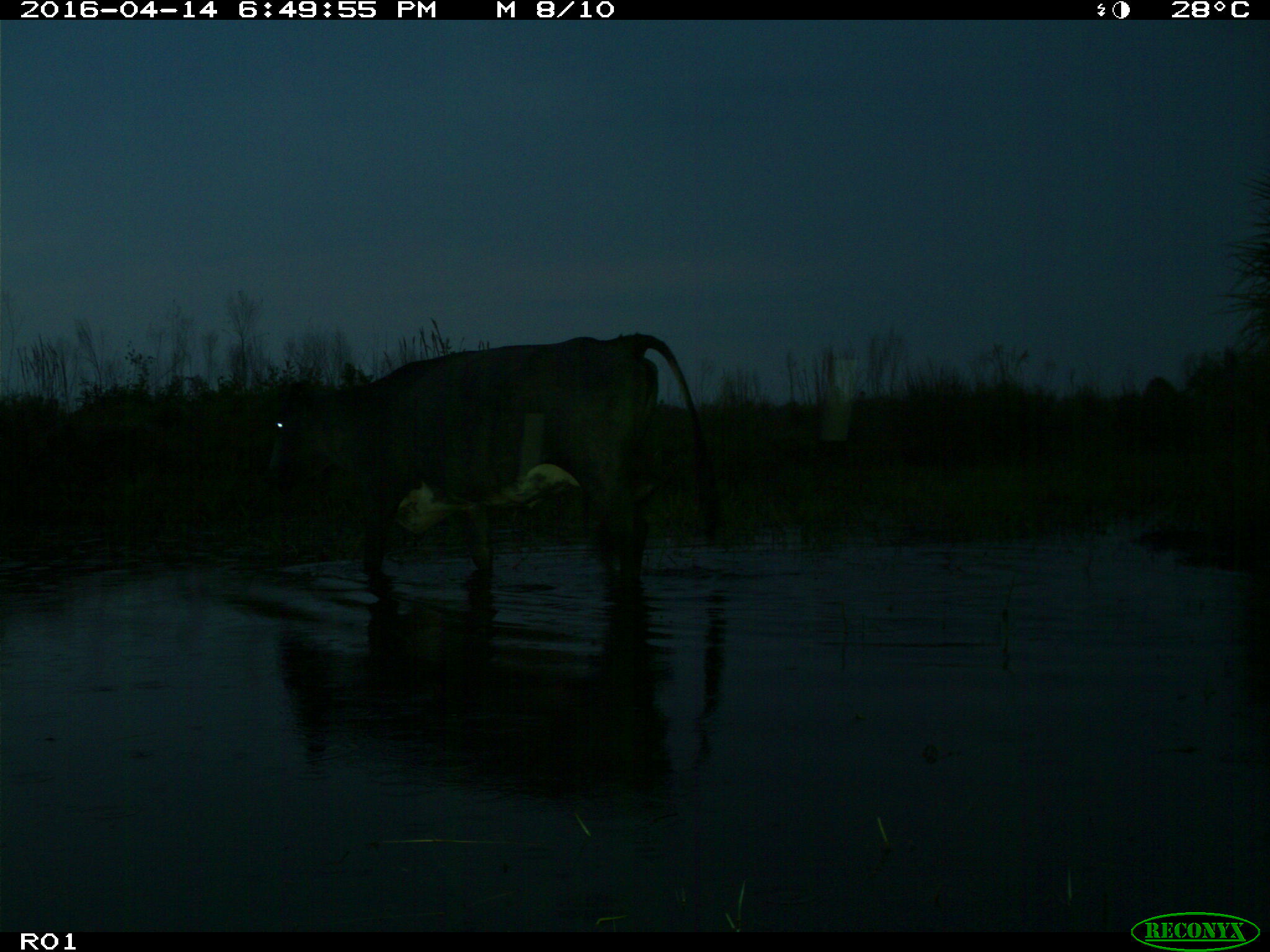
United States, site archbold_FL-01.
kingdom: Animalia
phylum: Chordata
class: Mammalia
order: Artiodactyla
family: Bovidae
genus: Bos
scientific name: Bos taurus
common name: domestic cow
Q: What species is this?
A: Bos taurus (domestic cow).